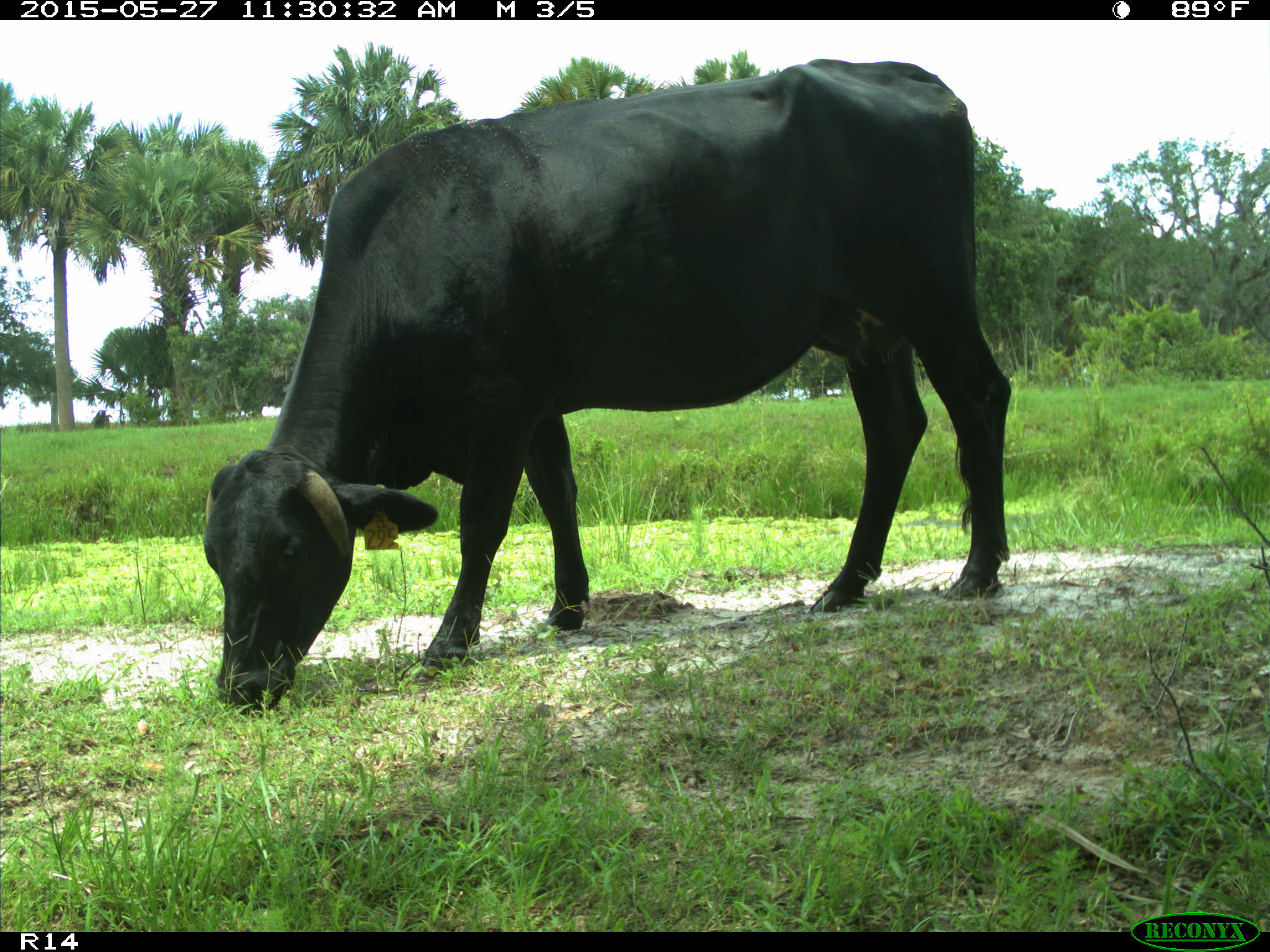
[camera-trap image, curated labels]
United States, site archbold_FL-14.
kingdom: Animalia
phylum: Chordata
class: Mammalia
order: Artiodactyla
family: Bovidae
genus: Bos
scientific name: Bos taurus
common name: domestic cow